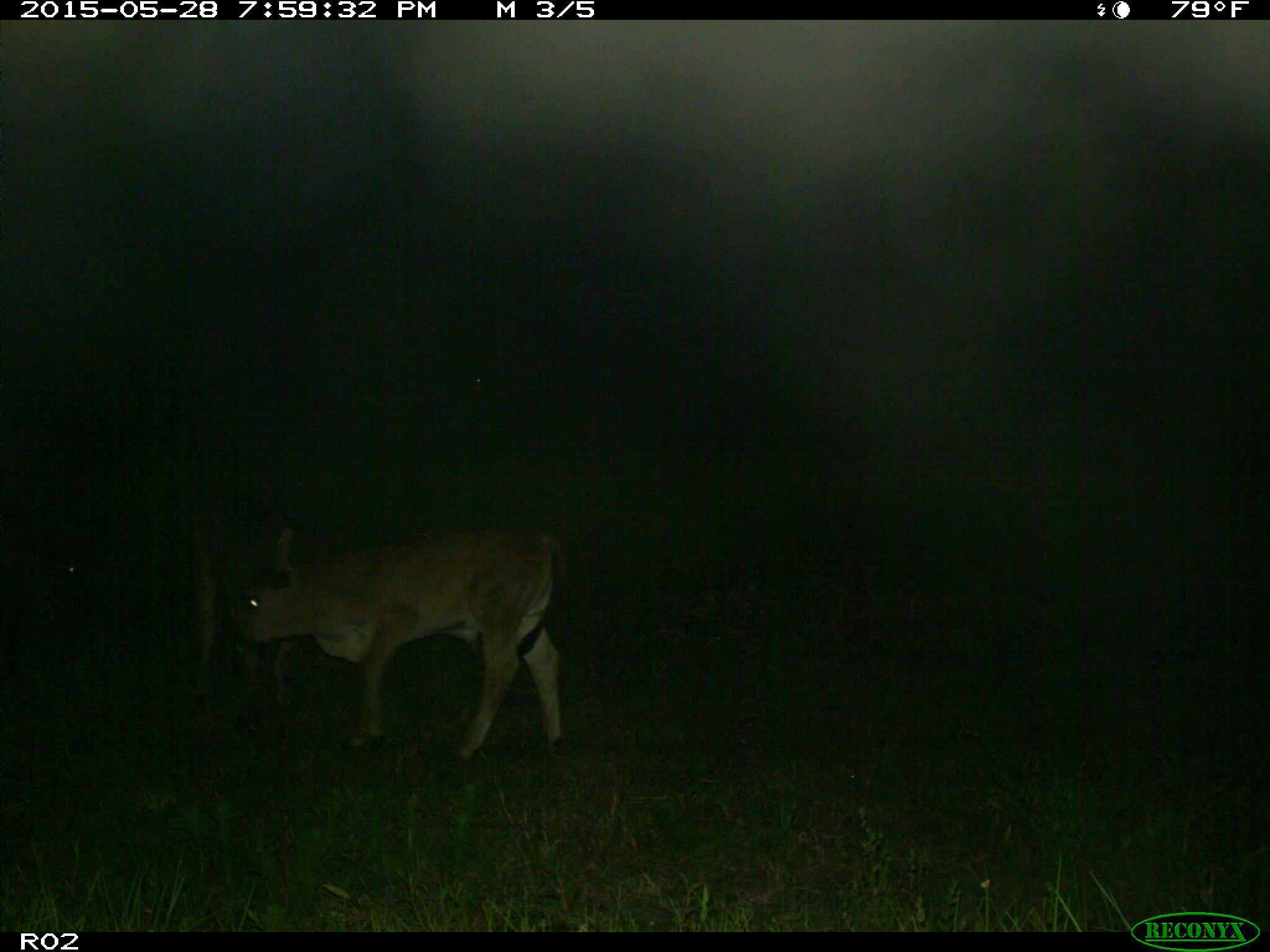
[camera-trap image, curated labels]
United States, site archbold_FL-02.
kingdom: Animalia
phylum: Chordata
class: Mammalia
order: Artiodactyla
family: Bovidae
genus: Bos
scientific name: Bos taurus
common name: domestic cow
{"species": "Bos taurus (domestic cow)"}